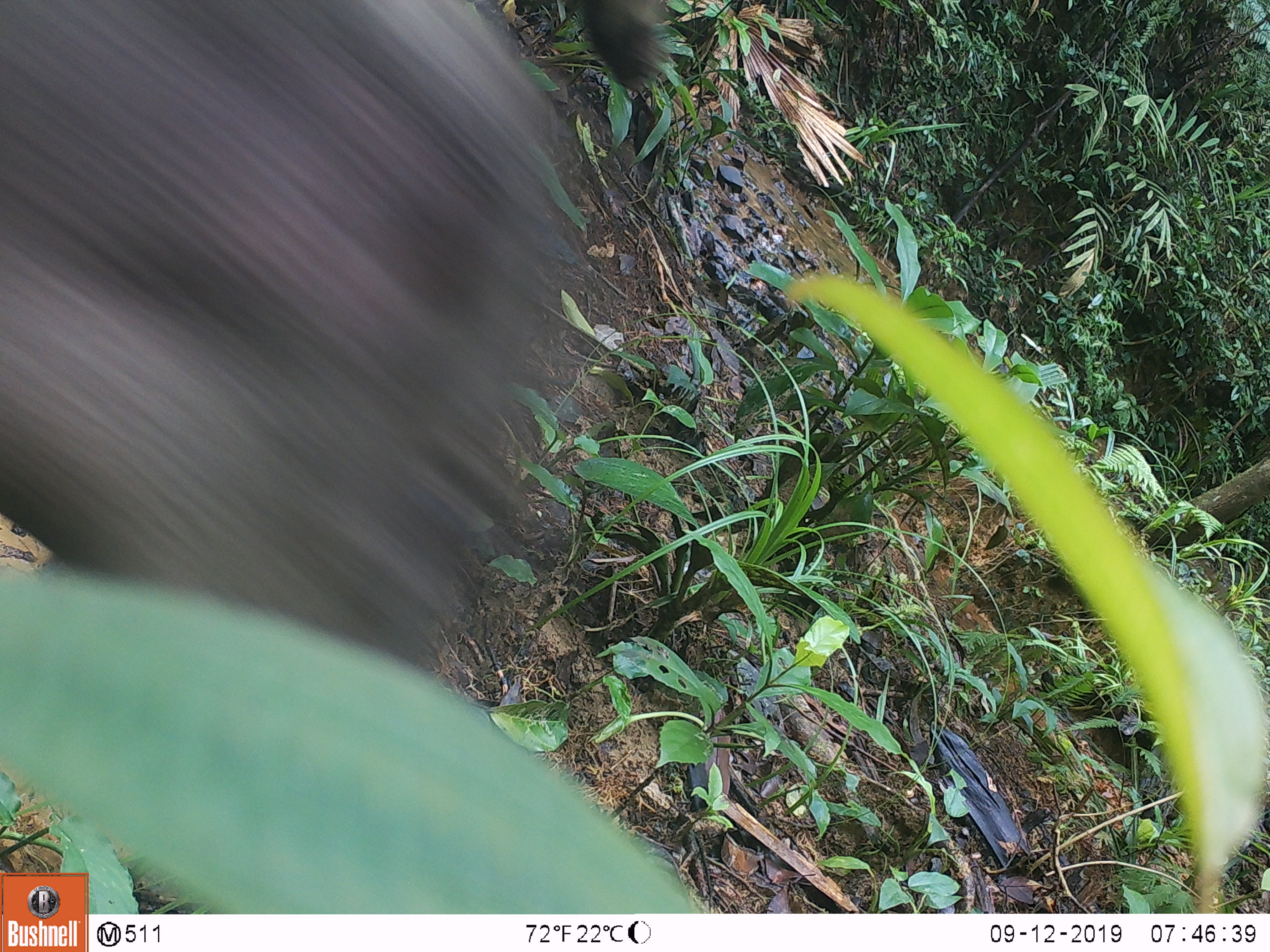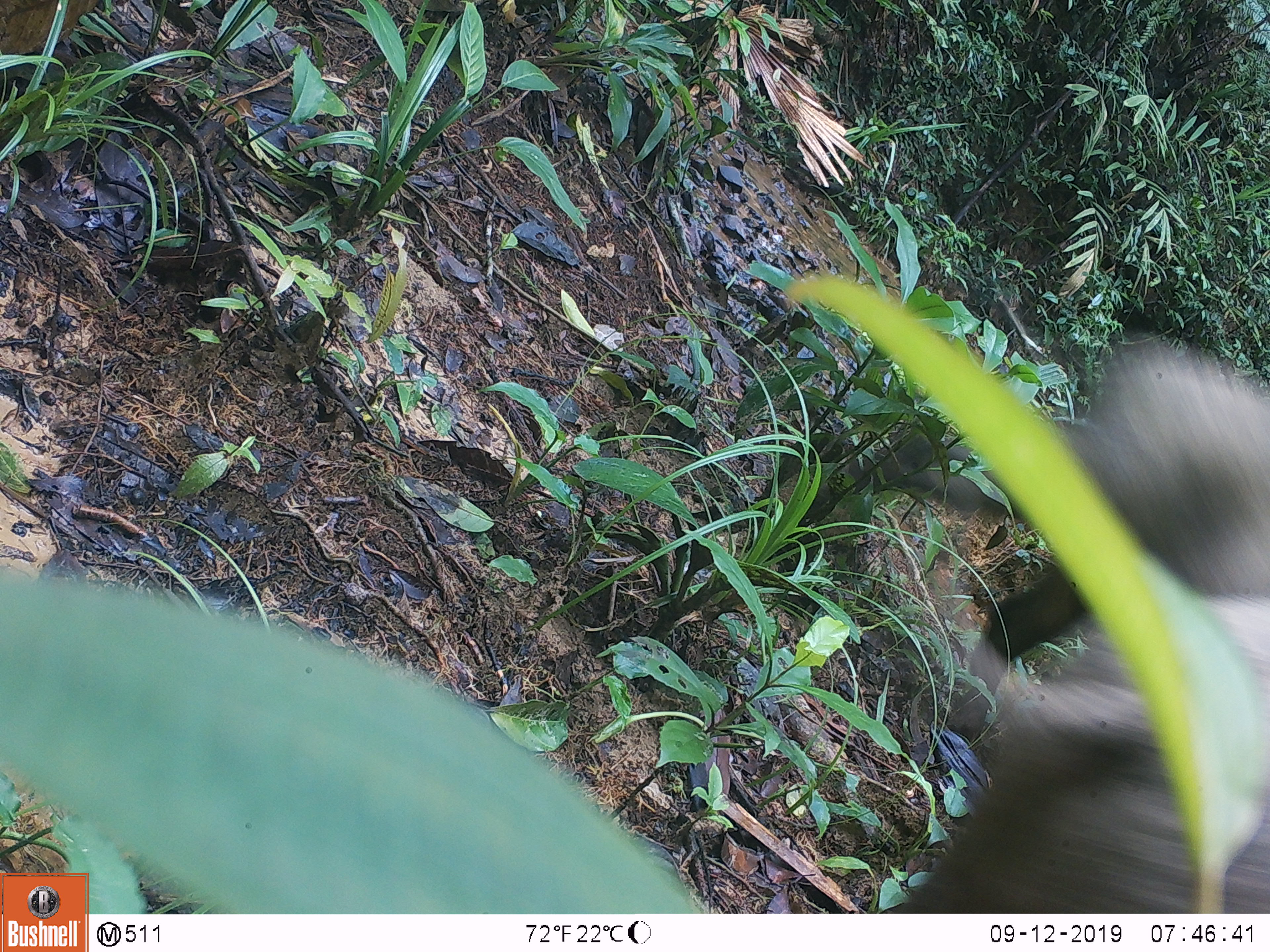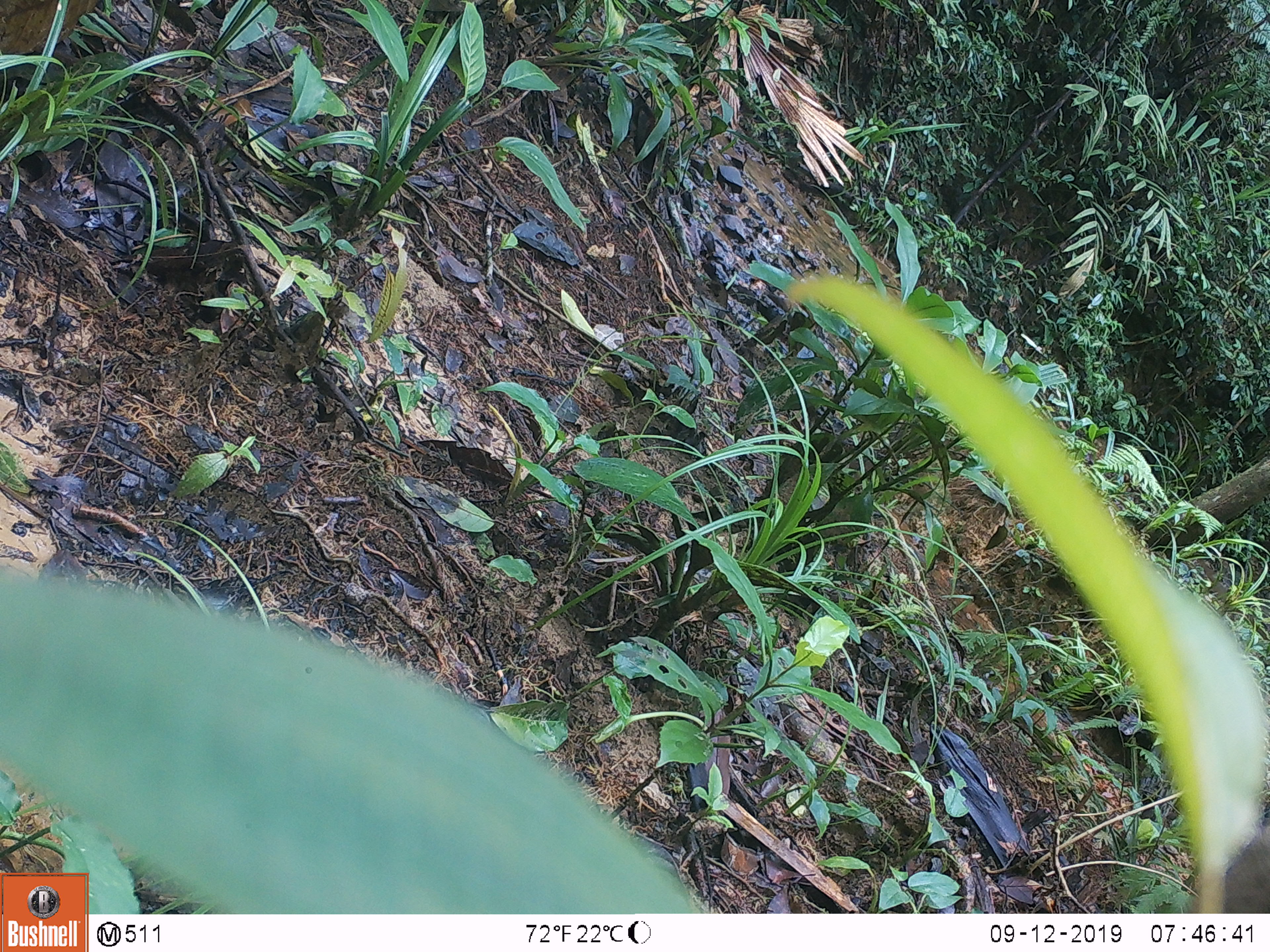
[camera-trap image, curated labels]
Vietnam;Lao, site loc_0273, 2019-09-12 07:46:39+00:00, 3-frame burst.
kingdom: Animalia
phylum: Chordata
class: Mammalia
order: Artiodactyla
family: Suidae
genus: Sus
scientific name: Sus scrofa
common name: eurasian wild pig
Eurasian wild pig (Sus scrofa). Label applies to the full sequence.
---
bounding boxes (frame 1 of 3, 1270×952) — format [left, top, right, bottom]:
eurasian wild pig: [0, 1, 663, 675]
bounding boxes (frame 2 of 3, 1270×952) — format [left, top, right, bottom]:
eurasian wild pig: [799, 332, 1270, 913]